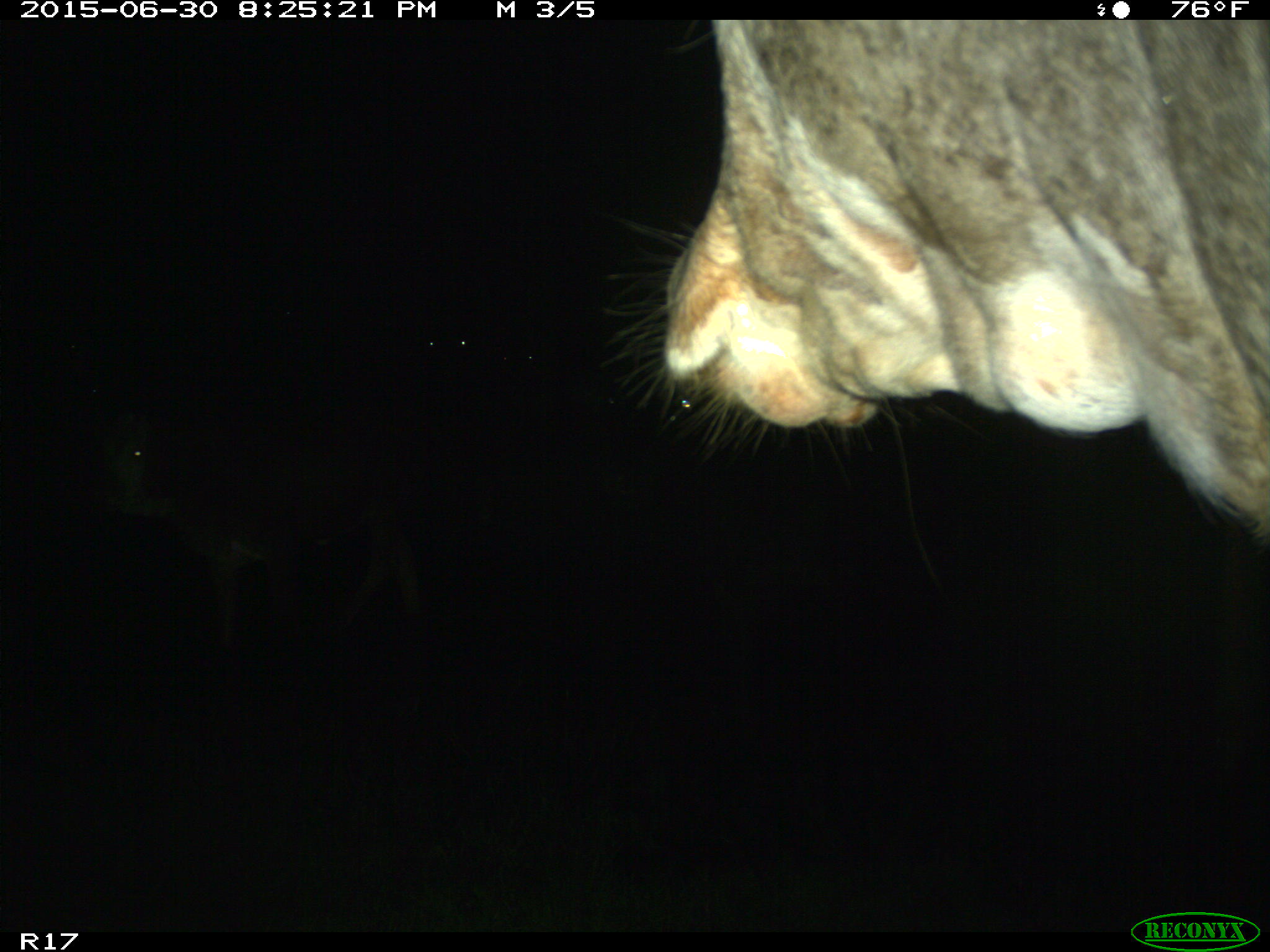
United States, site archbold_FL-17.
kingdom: Animalia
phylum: Chordata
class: Mammalia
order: Artiodactyla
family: Bovidae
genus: Bos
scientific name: Bos taurus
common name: domestic cow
Bos taurus (domestic cow).